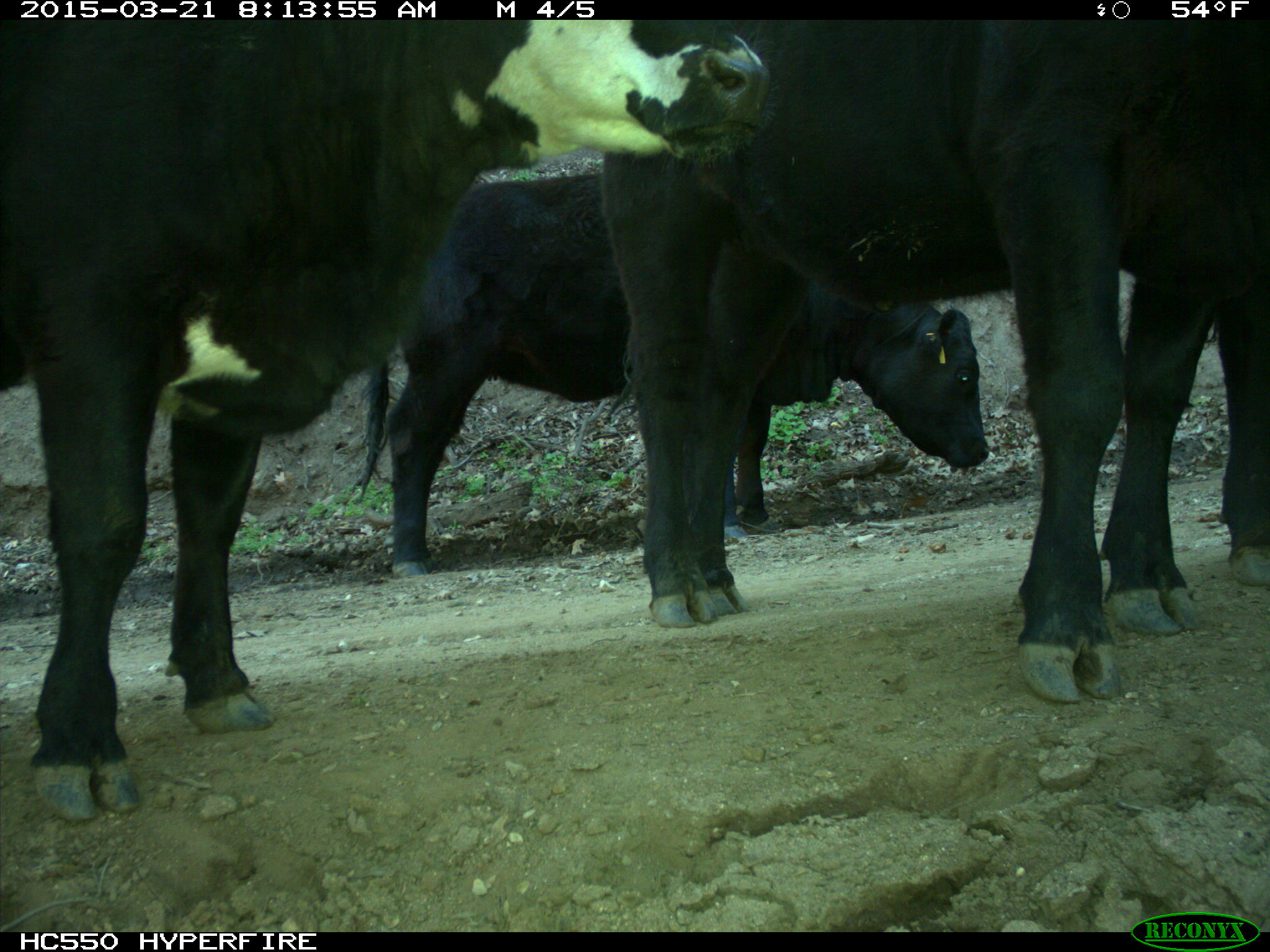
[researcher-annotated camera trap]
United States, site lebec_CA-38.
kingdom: Animalia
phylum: Chordata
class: Mammalia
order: Artiodactyla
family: Bovidae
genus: Bos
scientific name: Bos taurus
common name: domestic cow